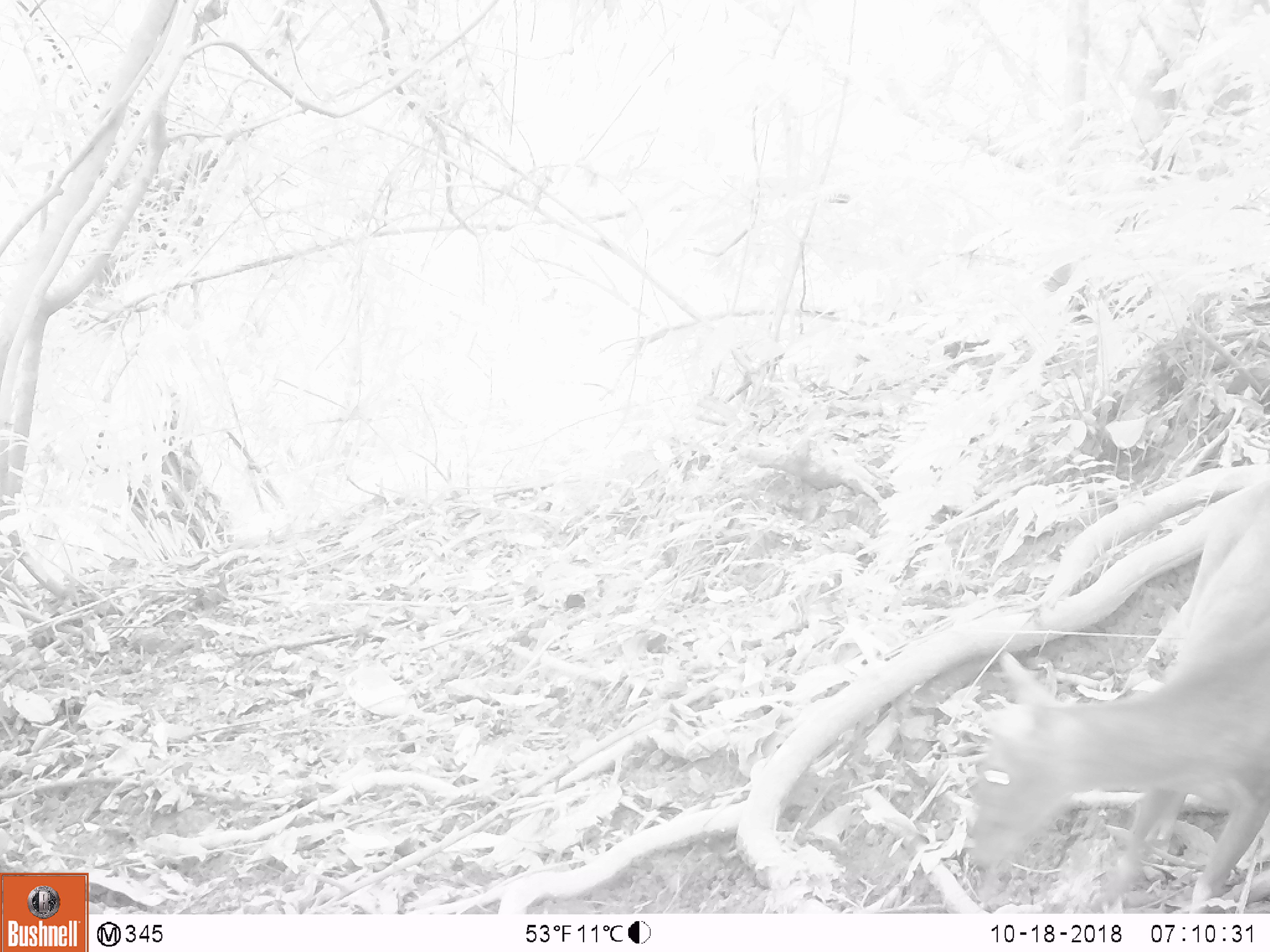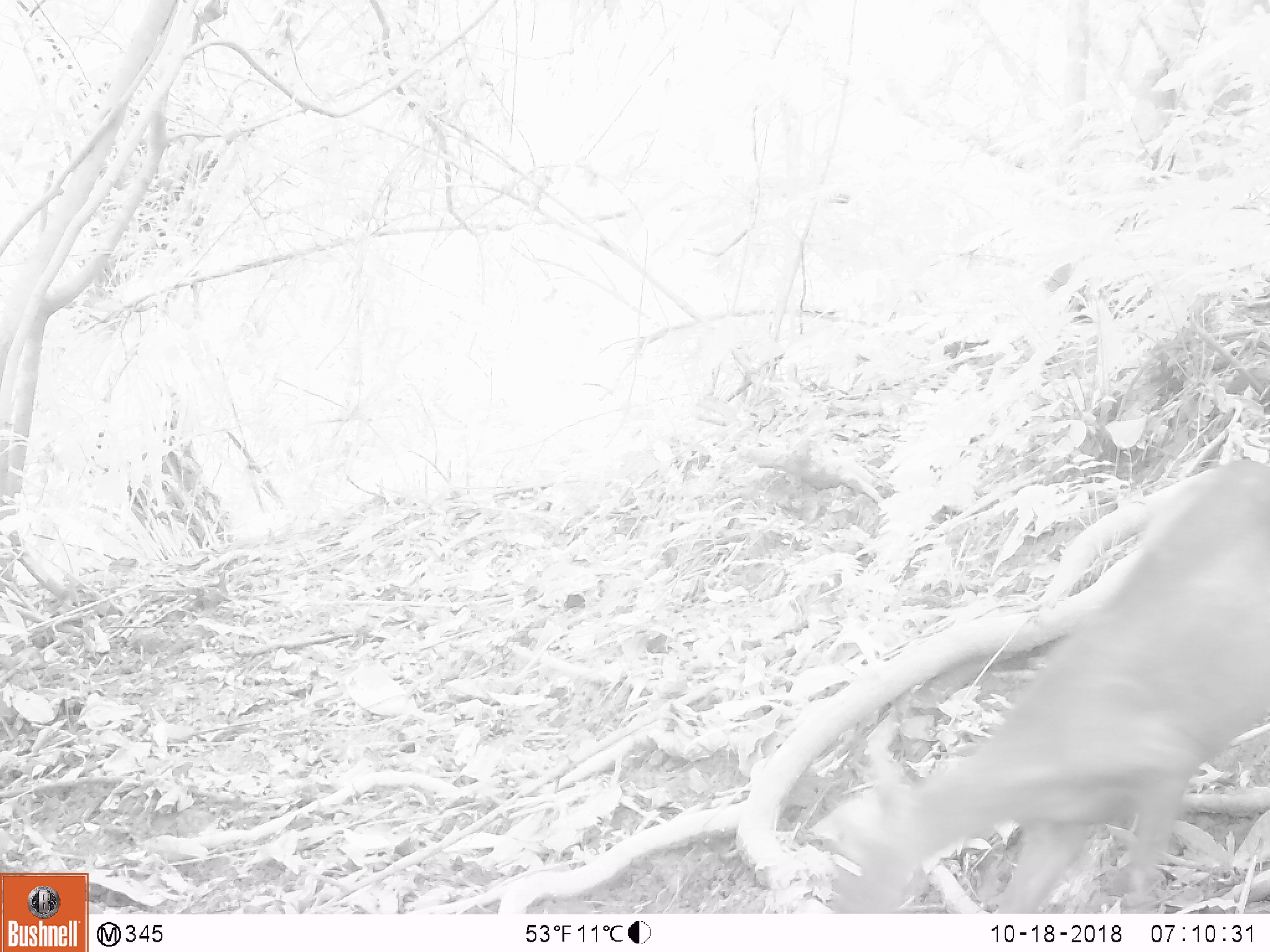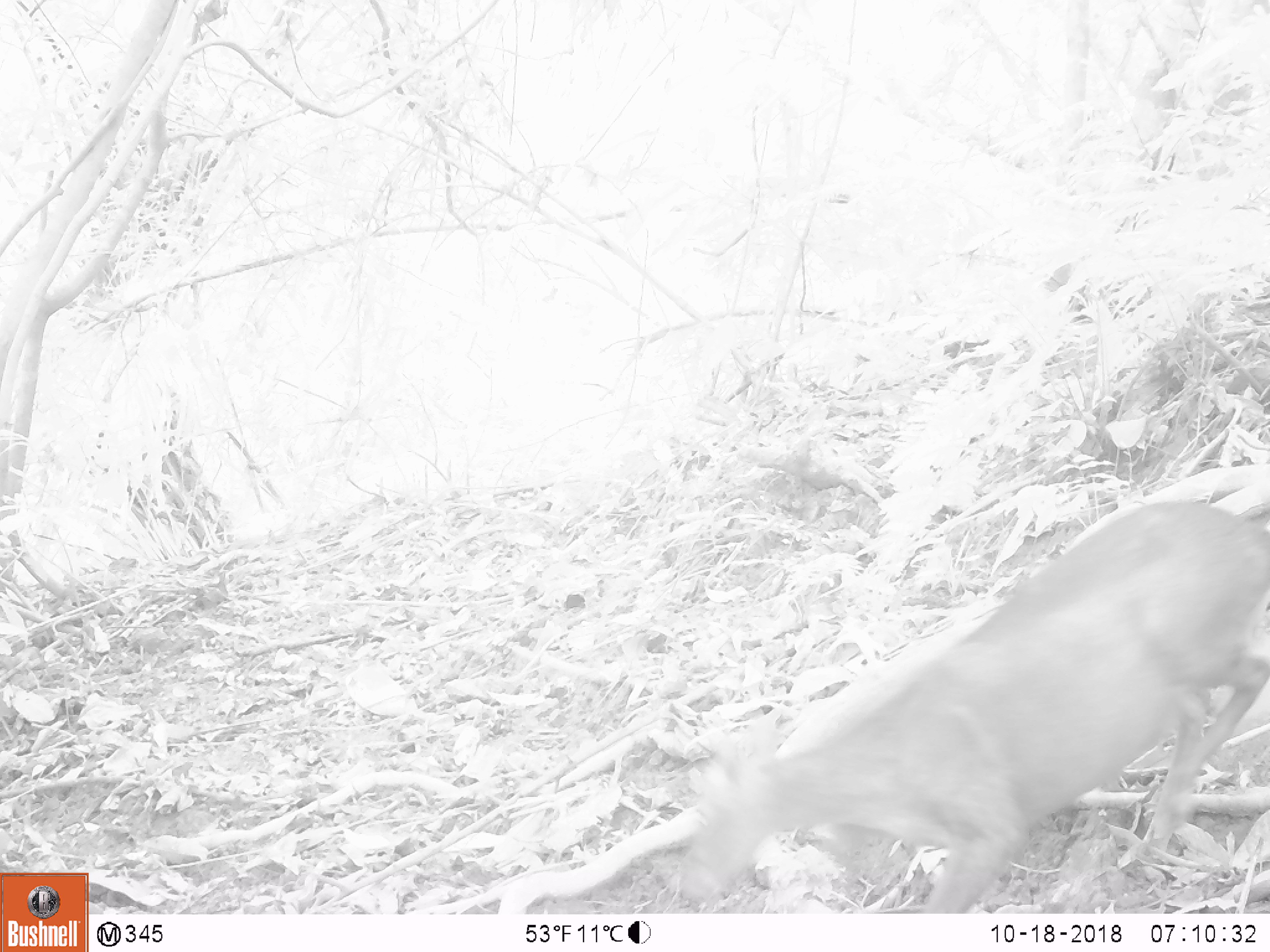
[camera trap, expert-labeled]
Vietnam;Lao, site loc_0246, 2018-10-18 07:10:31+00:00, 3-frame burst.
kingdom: Animalia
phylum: Chordata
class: Mammalia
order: Artiodactyla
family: Cervidae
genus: Muntiacus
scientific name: Muntiacus rooseveltorum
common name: roosevelt's muntjac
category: roosevelts muntjac group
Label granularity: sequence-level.